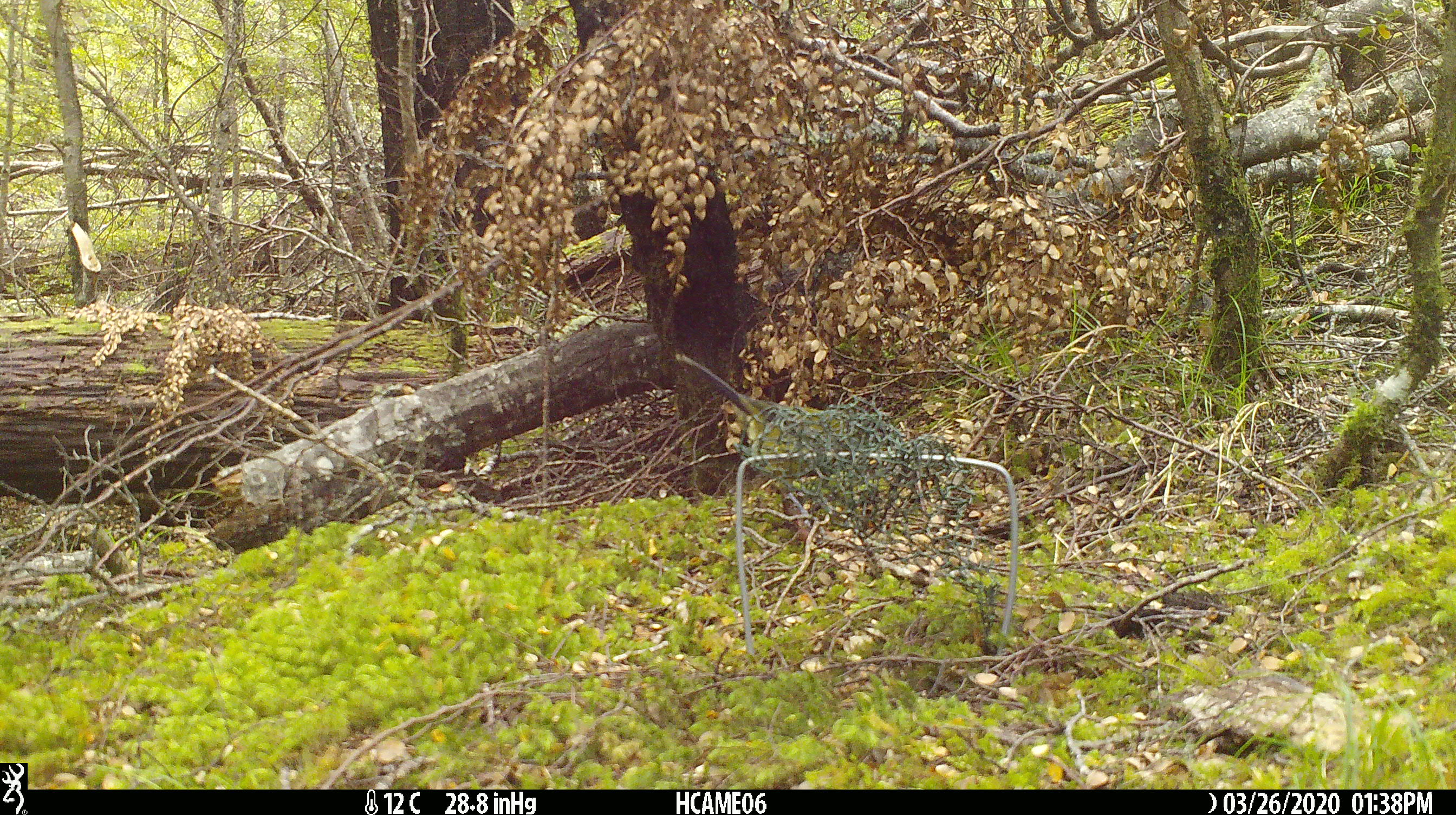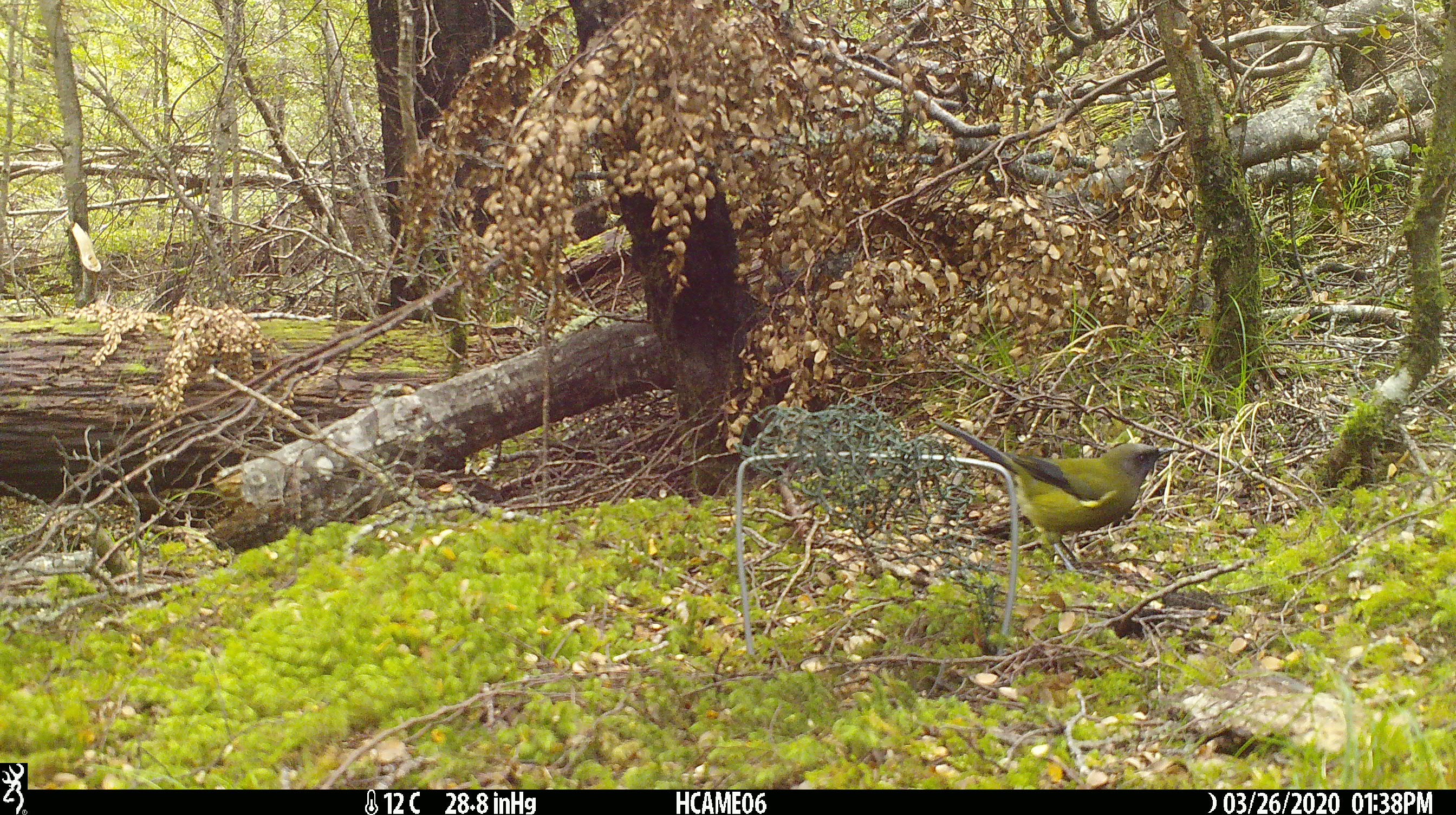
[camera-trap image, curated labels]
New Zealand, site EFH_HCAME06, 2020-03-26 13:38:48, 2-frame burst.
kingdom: Animalia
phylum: Chordata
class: Aves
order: Passeriformes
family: Meliphagidae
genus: Anthornis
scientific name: Anthornis melanura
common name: new zealand bellbird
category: bellbird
Bellbird (new zealand bellbird) (Anthornis melanura).